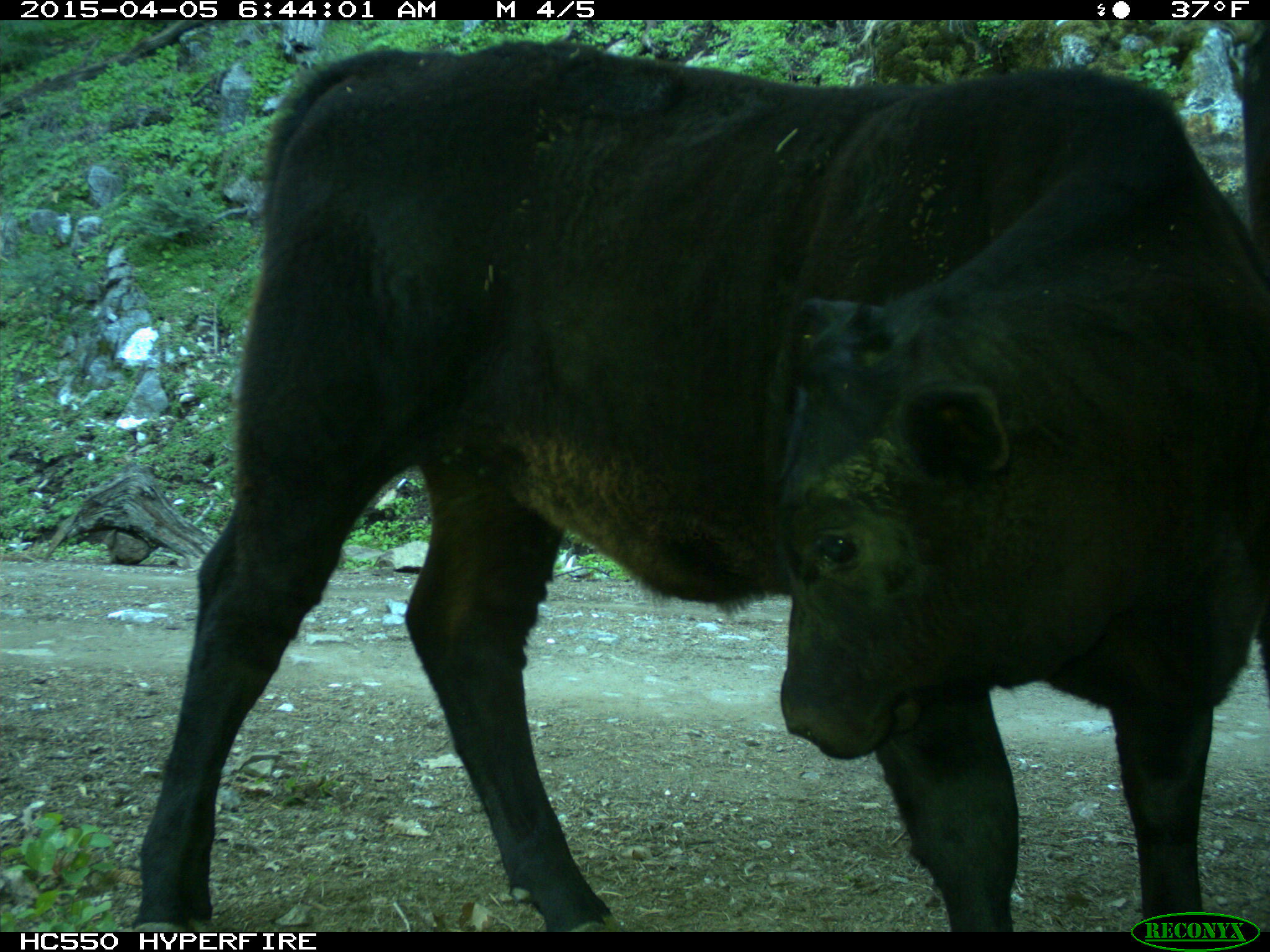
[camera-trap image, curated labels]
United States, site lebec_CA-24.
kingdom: Animalia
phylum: Chordata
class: Mammalia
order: Artiodactyla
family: Bovidae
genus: Bos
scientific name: Bos taurus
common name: domestic cow